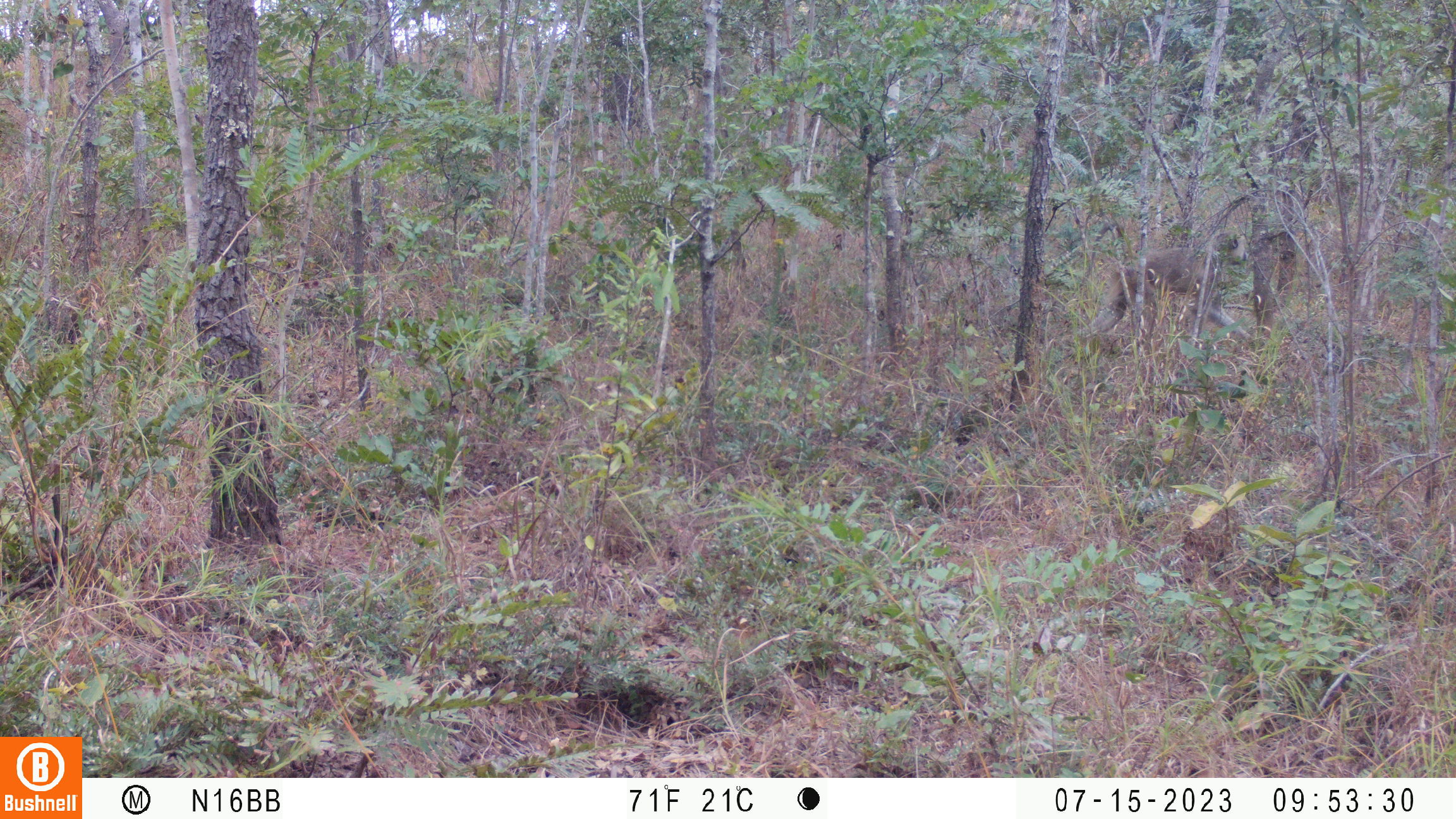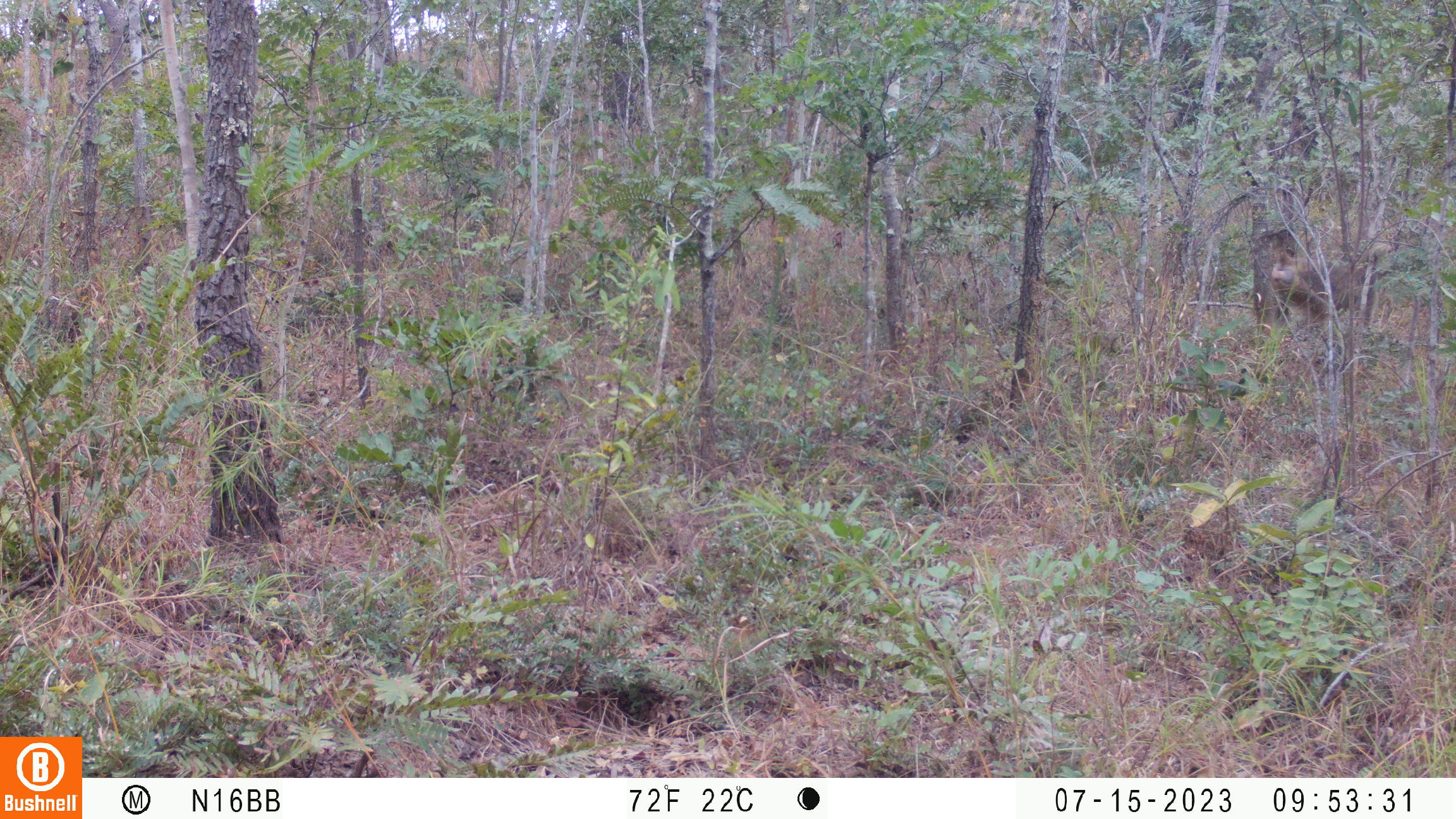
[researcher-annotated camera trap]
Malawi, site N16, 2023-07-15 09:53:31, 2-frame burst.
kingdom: Animalia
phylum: Chordata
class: Mammalia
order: Primates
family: Cercopithecidae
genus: Papio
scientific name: Papio cynocephalus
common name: yellow baboon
Yellow baboon (Papio cynocephalus), count 1.